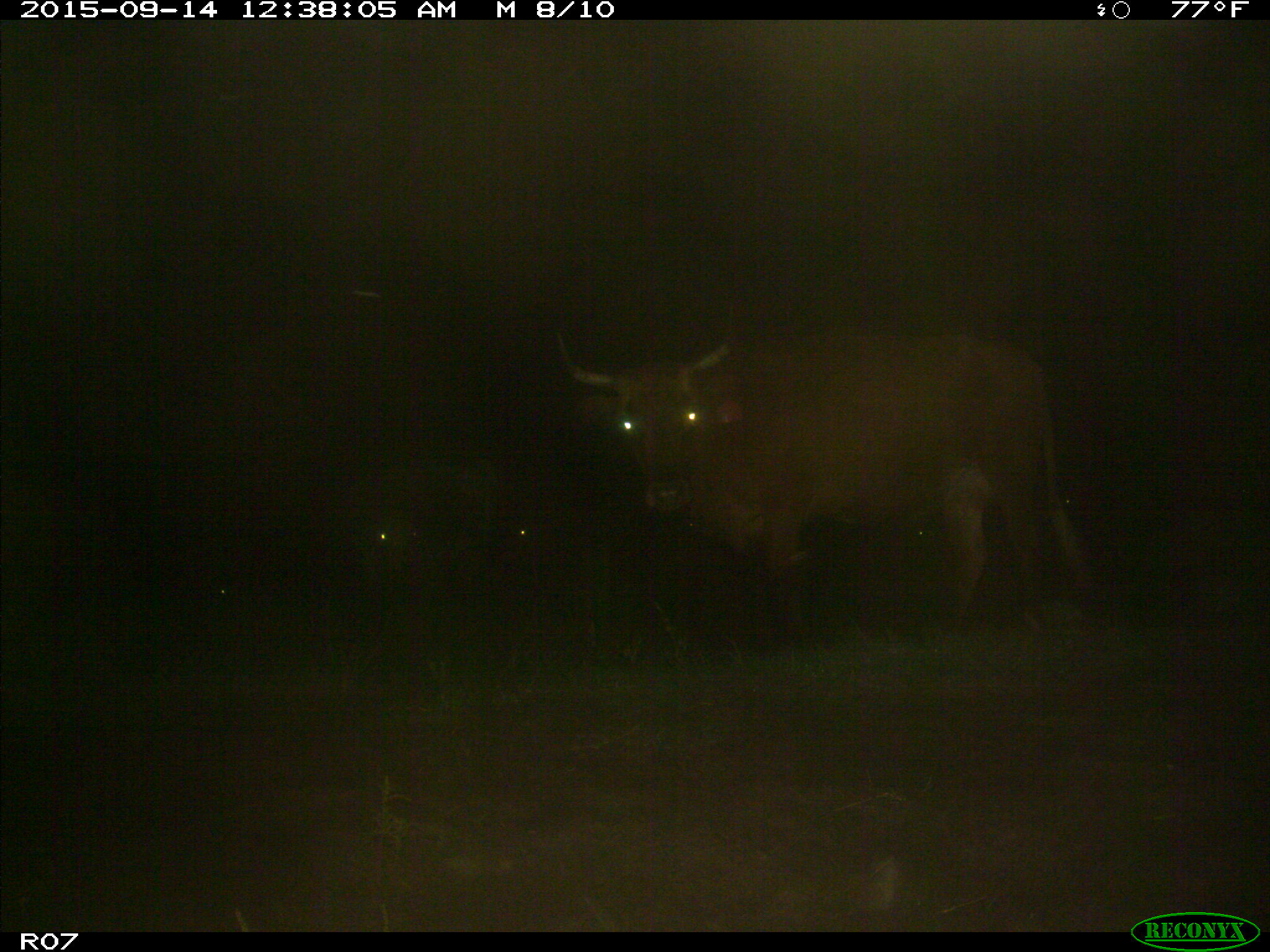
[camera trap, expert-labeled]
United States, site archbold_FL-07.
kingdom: Animalia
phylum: Chordata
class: Mammalia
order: Artiodactyla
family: Bovidae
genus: Bos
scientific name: Bos taurus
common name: domestic cow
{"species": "Bos taurus (domestic cow)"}